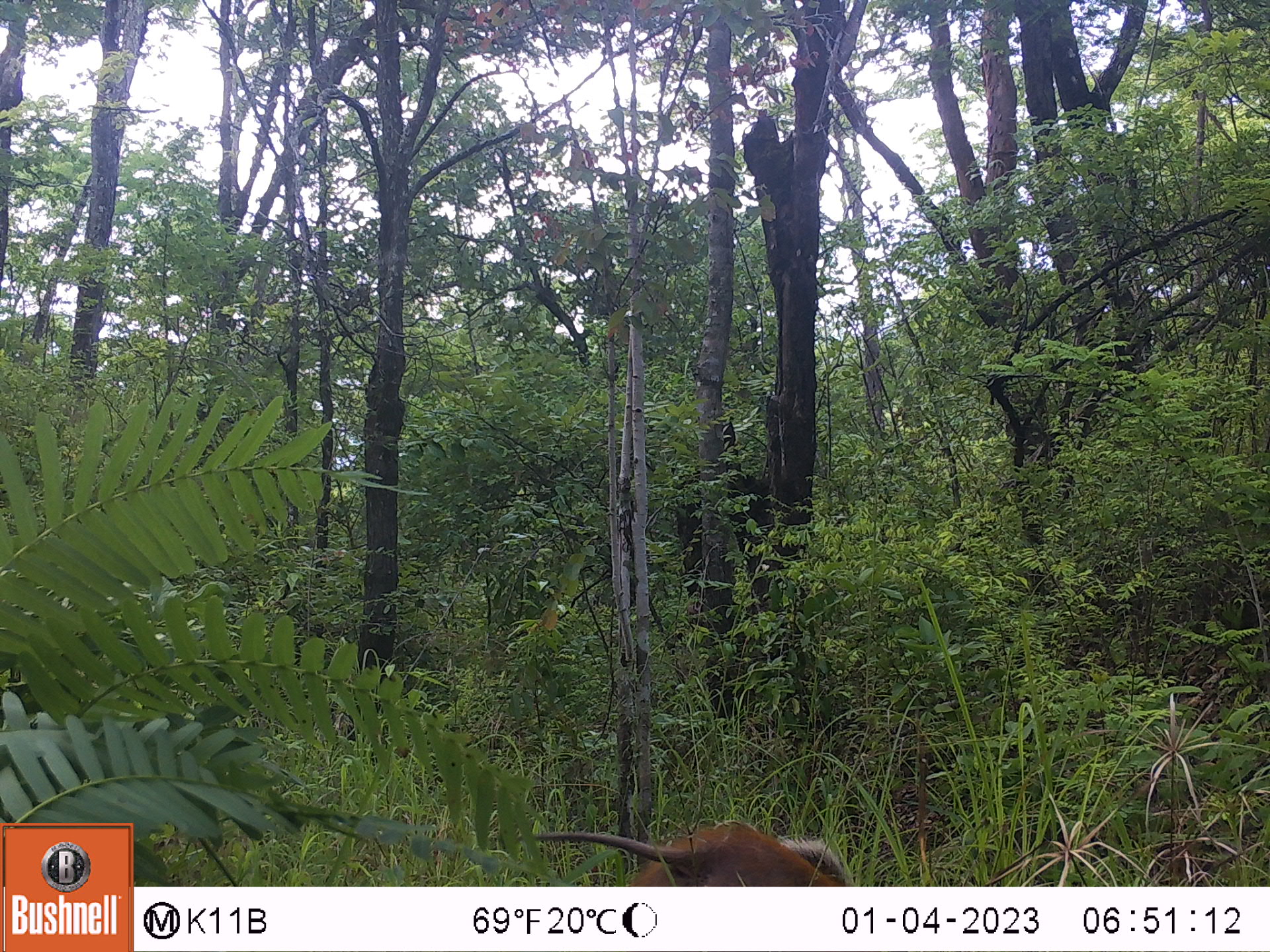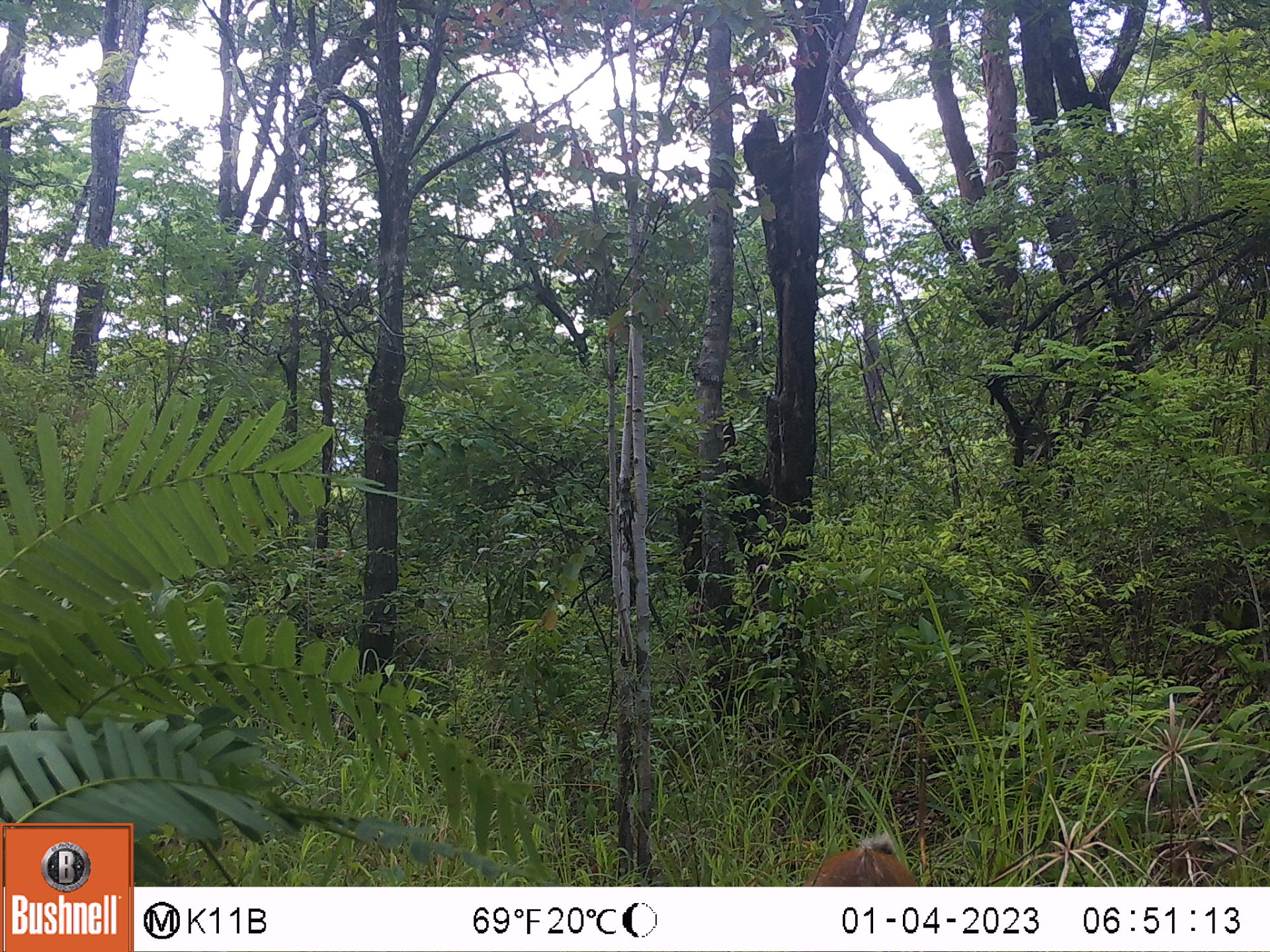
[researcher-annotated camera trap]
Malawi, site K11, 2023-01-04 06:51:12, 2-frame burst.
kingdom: Animalia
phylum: Chordata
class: Mammalia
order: Artiodactyla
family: Suidae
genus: Potamochoerus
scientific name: Potamochoerus larvatus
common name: bushpig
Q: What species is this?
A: Bushpig (Potamochoerus larvatus).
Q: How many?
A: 1.